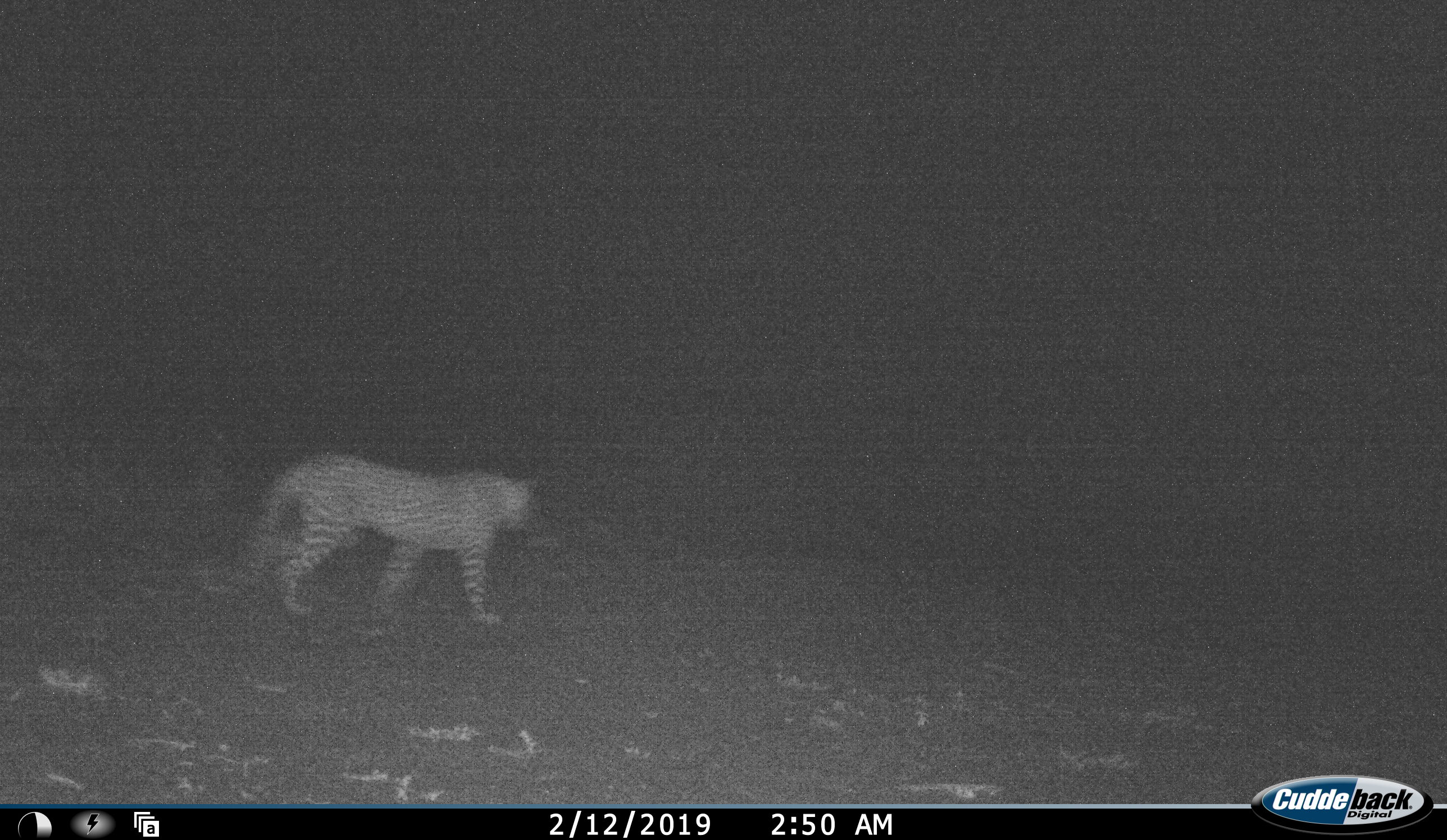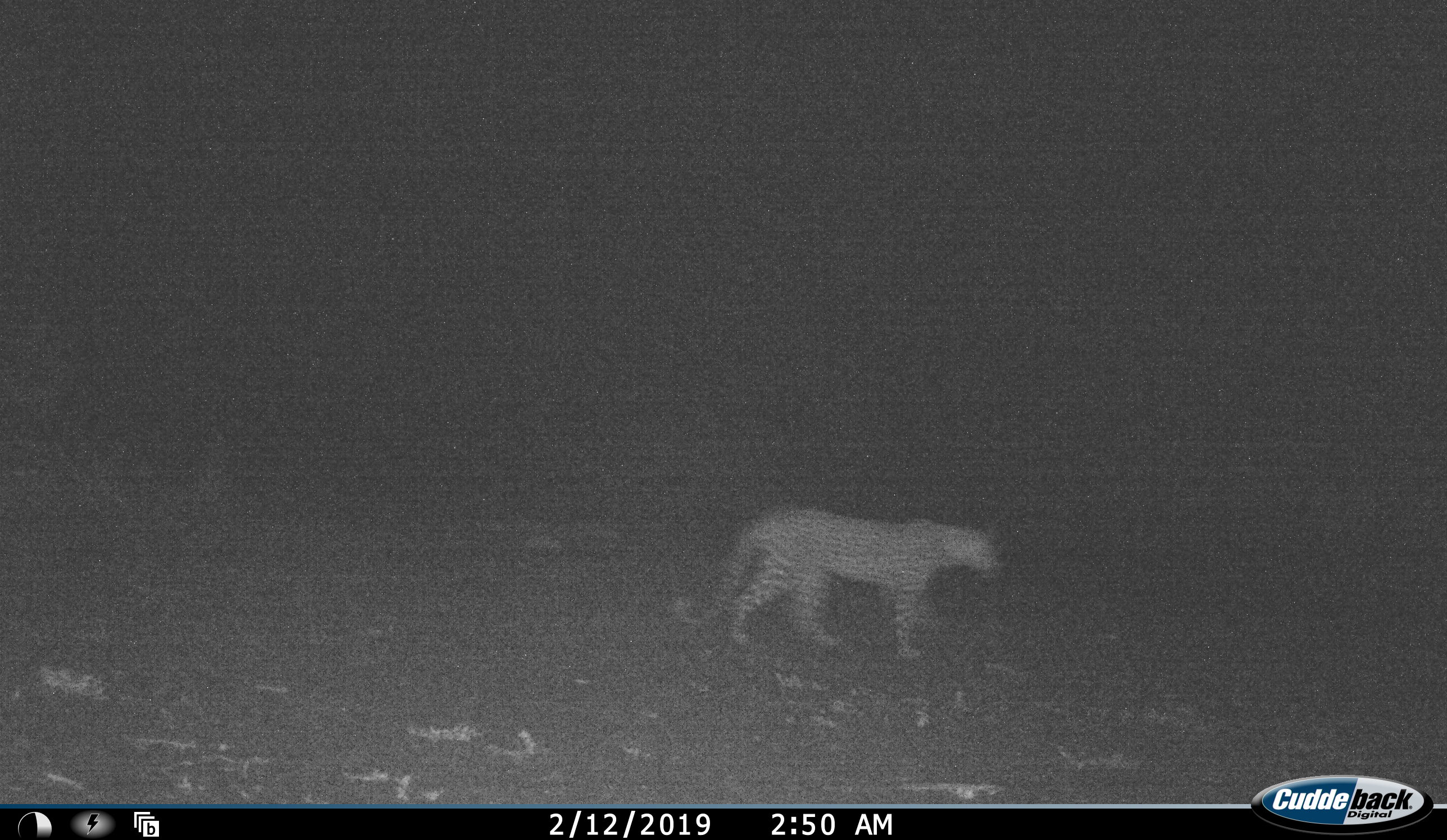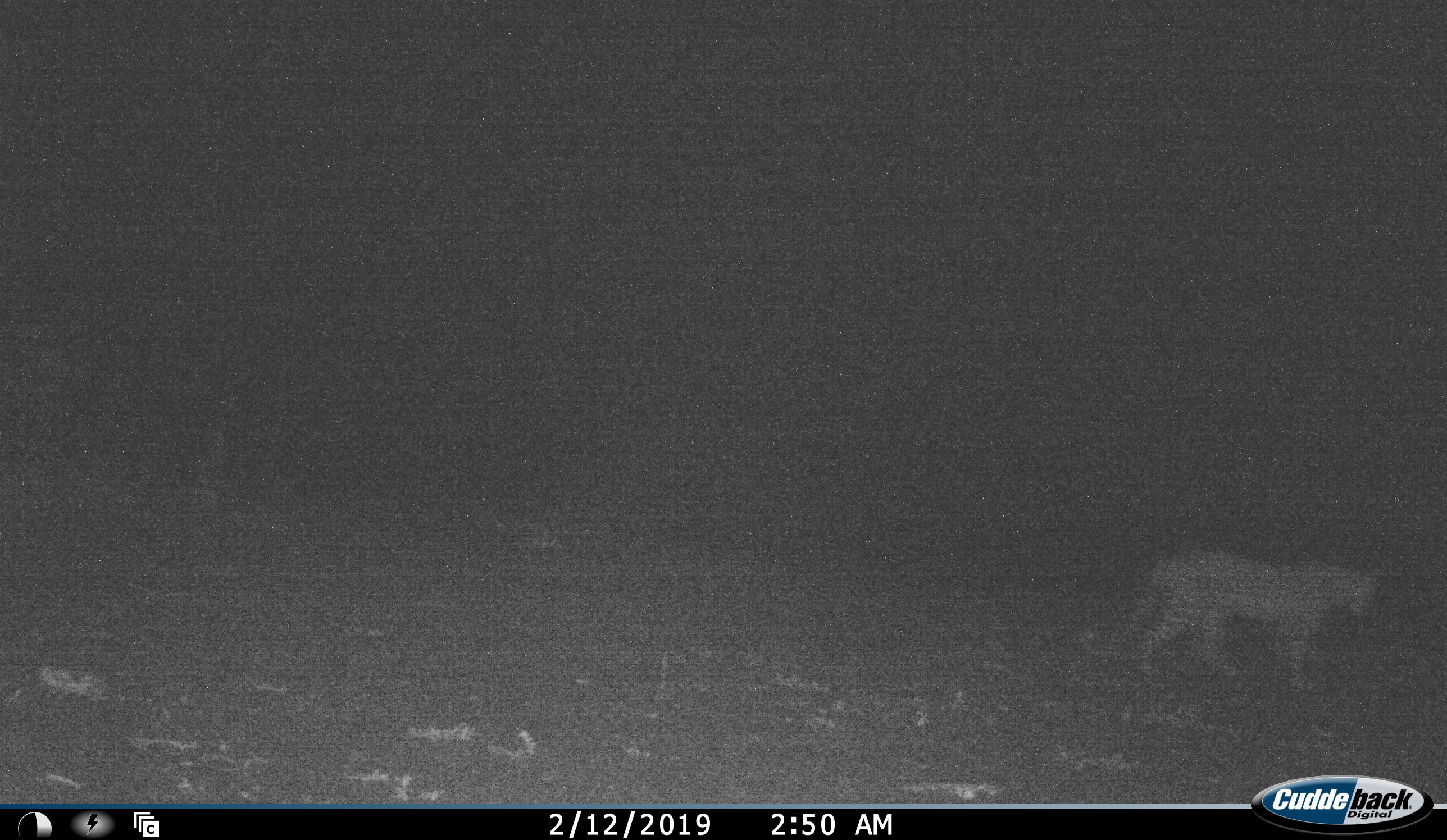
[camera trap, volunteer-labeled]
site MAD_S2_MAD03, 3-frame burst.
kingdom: Animalia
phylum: Chordata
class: Mammalia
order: Carnivora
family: Felidae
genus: Acinonyx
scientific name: Acinonyx jubatus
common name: cheetah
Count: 1.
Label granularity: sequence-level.